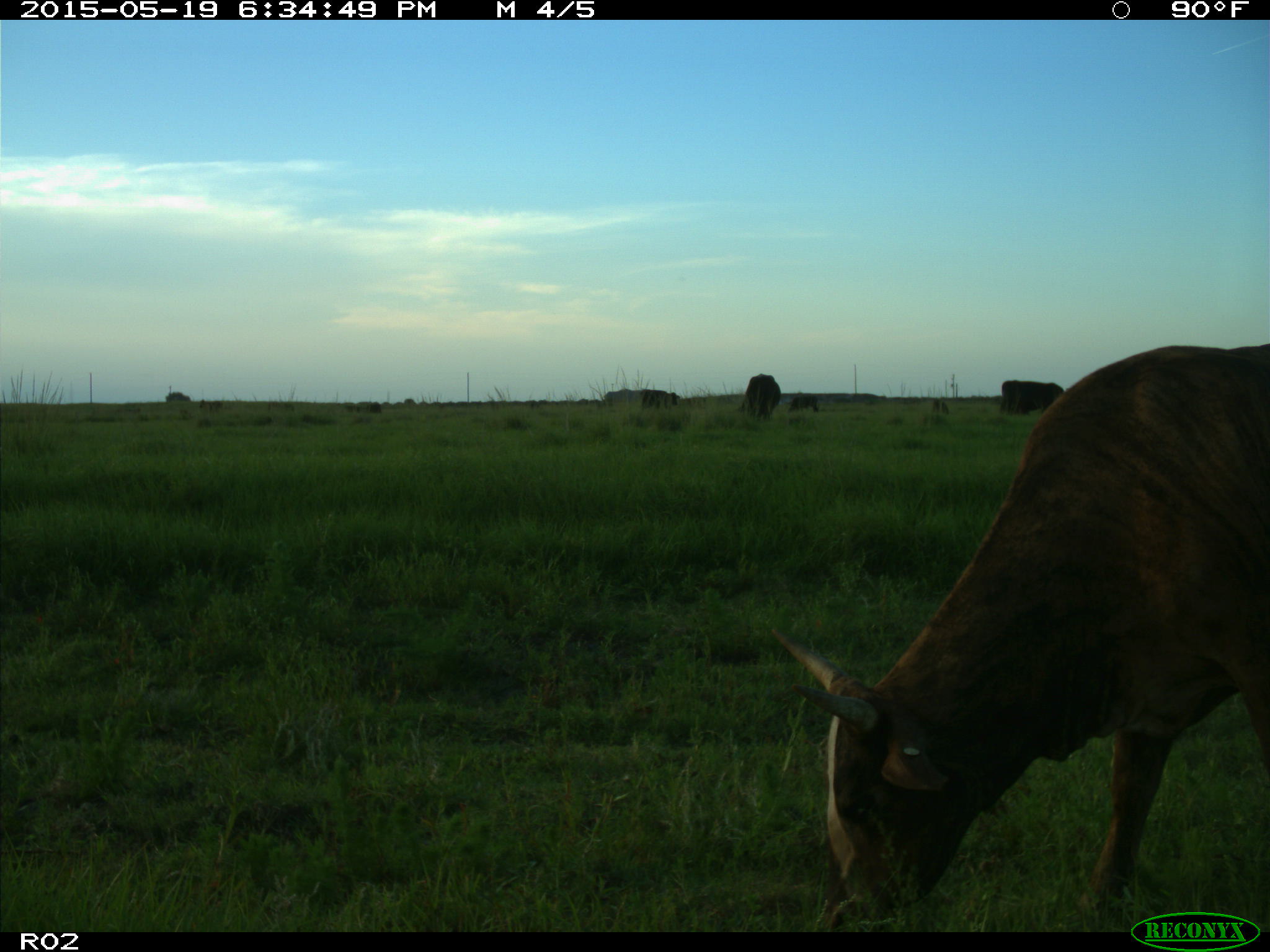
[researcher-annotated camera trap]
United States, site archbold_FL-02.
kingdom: Animalia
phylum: Chordata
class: Mammalia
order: Artiodactyla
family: Bovidae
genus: Bos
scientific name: Bos taurus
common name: domestic cow